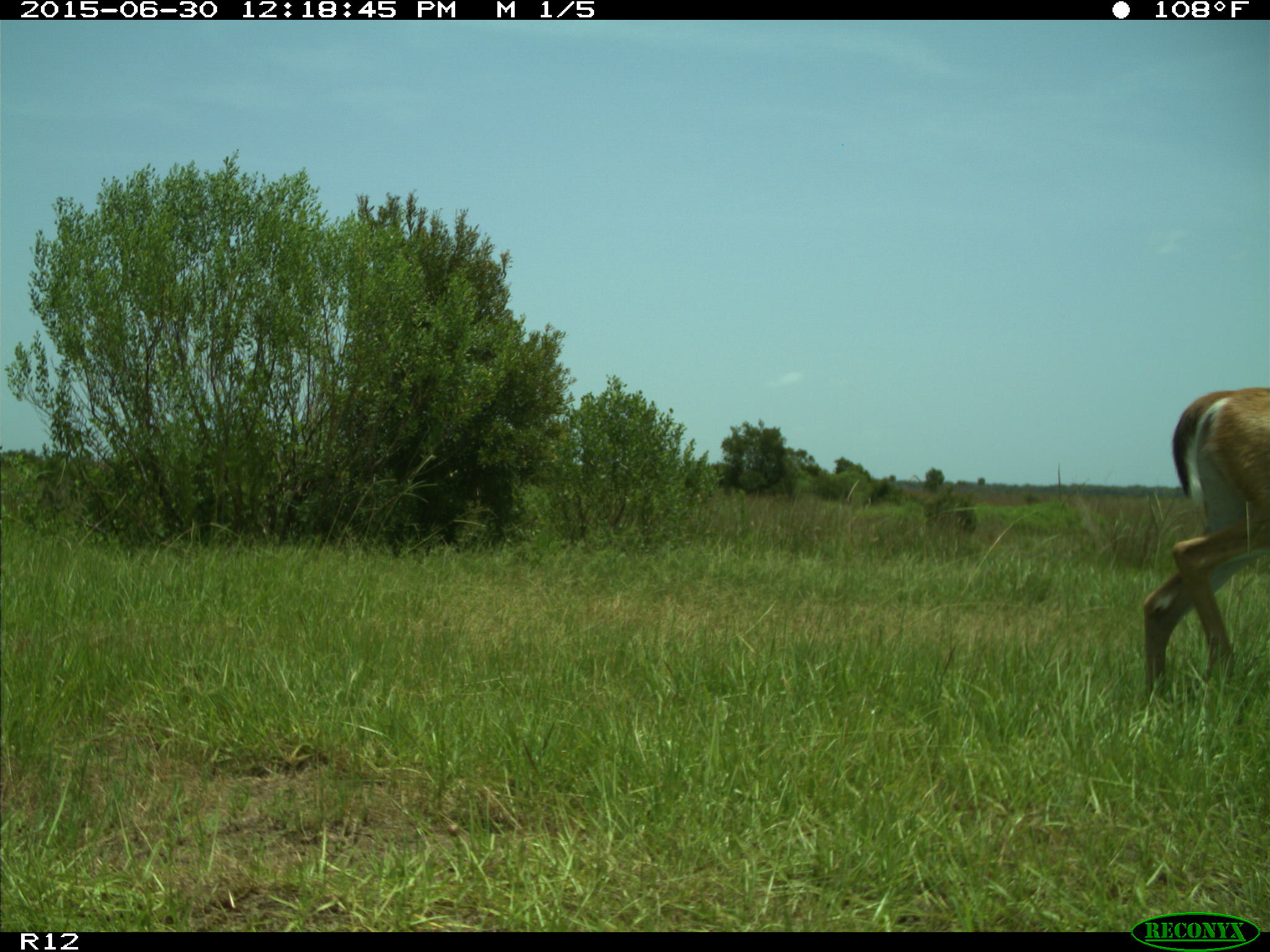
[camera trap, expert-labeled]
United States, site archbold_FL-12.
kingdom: Animalia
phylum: Chordata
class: Mammalia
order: Artiodactyla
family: Cervidae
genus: Odocoileus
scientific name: Odocoileus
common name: deer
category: unidentified deer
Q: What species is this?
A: Unidentified deer (deer) (Odocoileus).